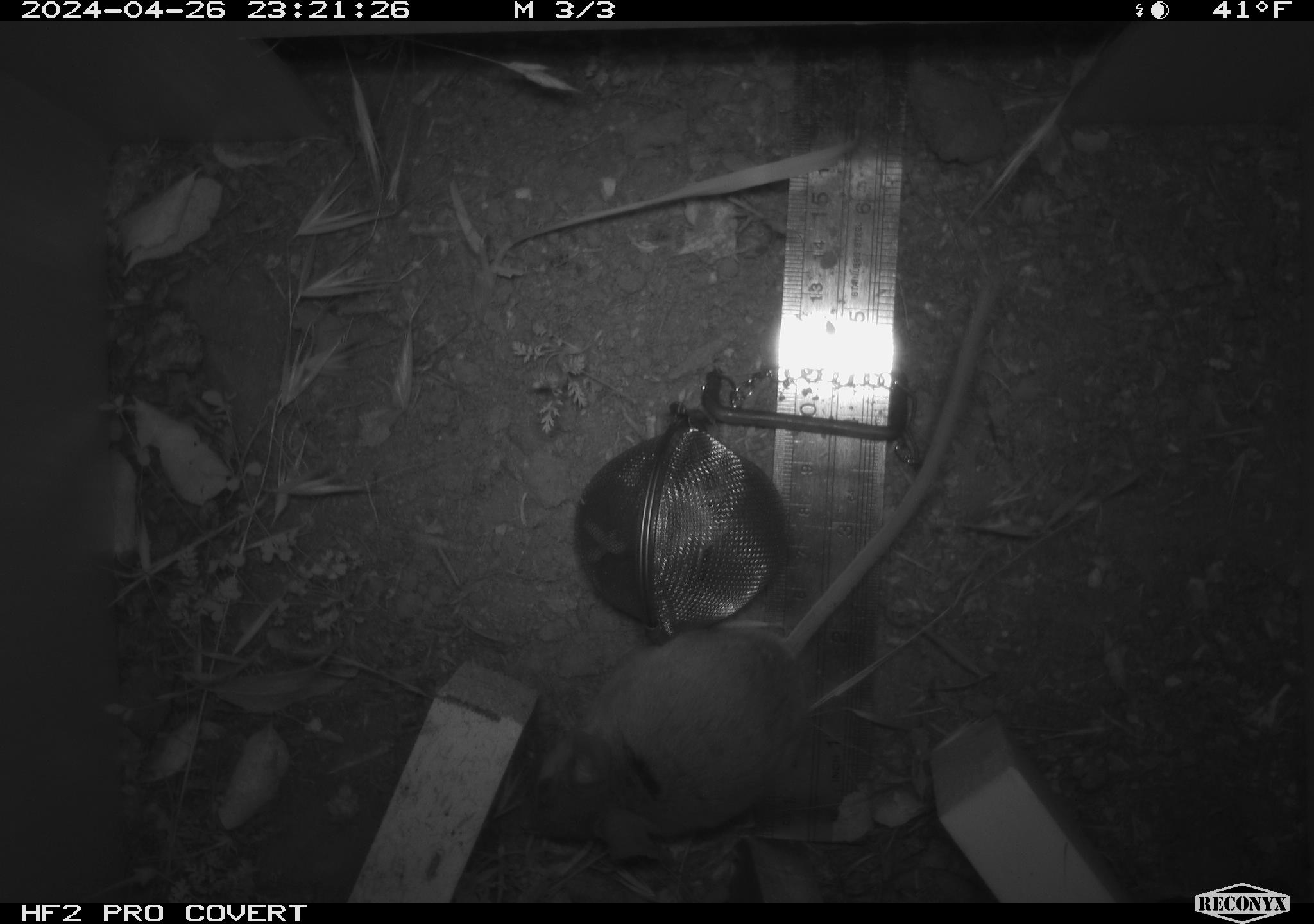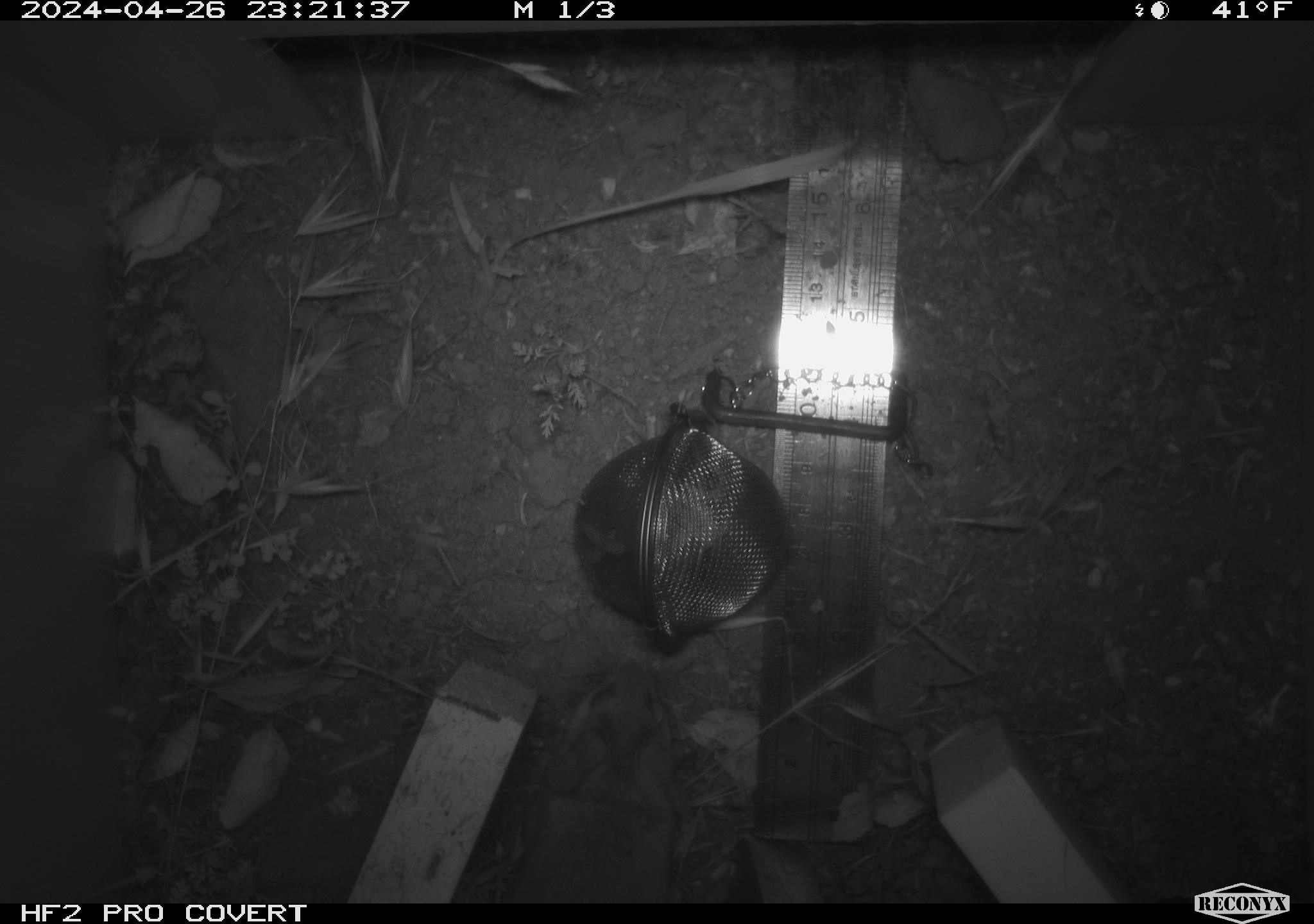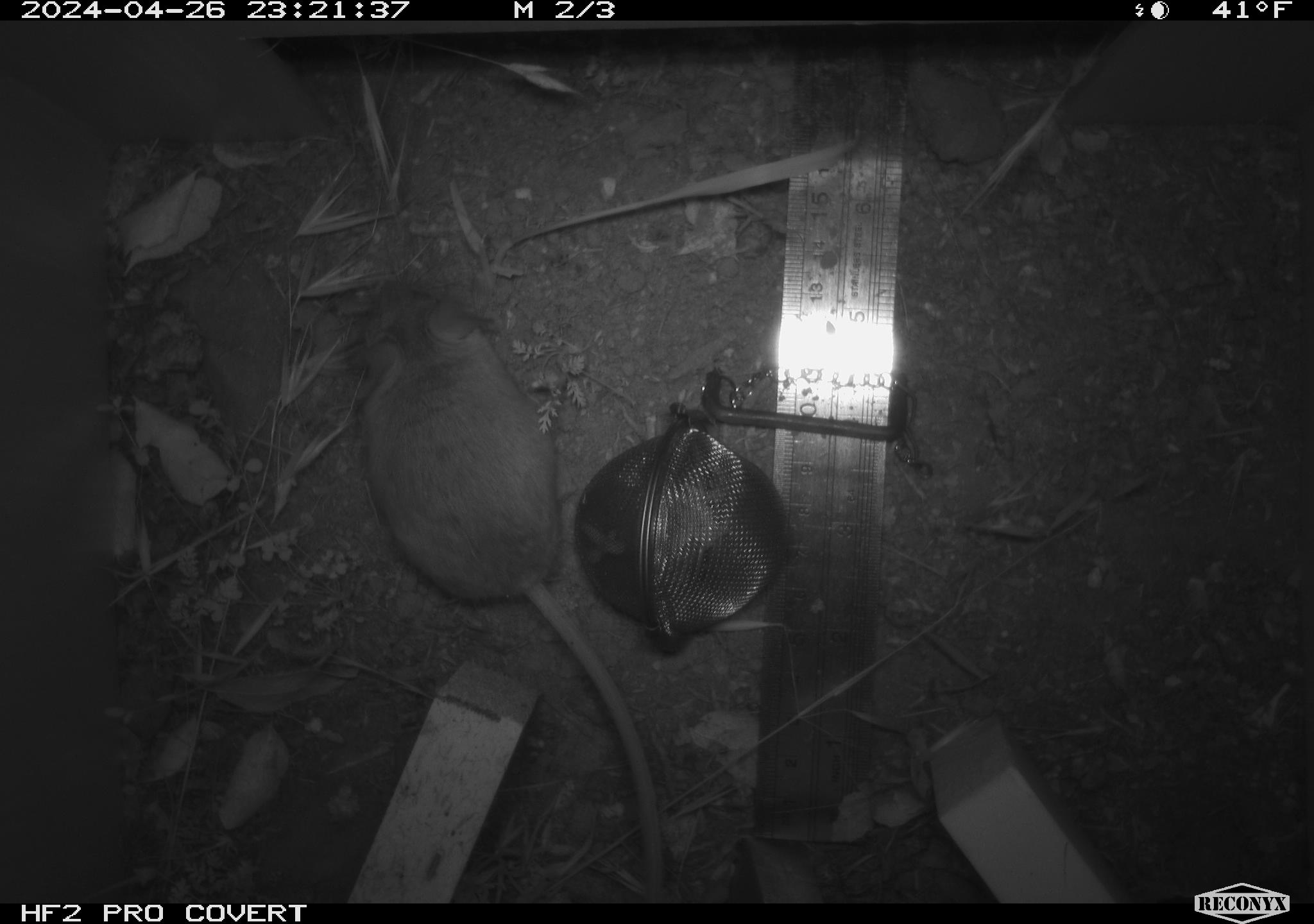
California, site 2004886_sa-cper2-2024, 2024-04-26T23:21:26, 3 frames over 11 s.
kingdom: Animalia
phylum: Chordata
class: Mammalia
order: Rodentia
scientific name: Rodentia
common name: rodent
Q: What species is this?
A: Rodent (Rodentia).